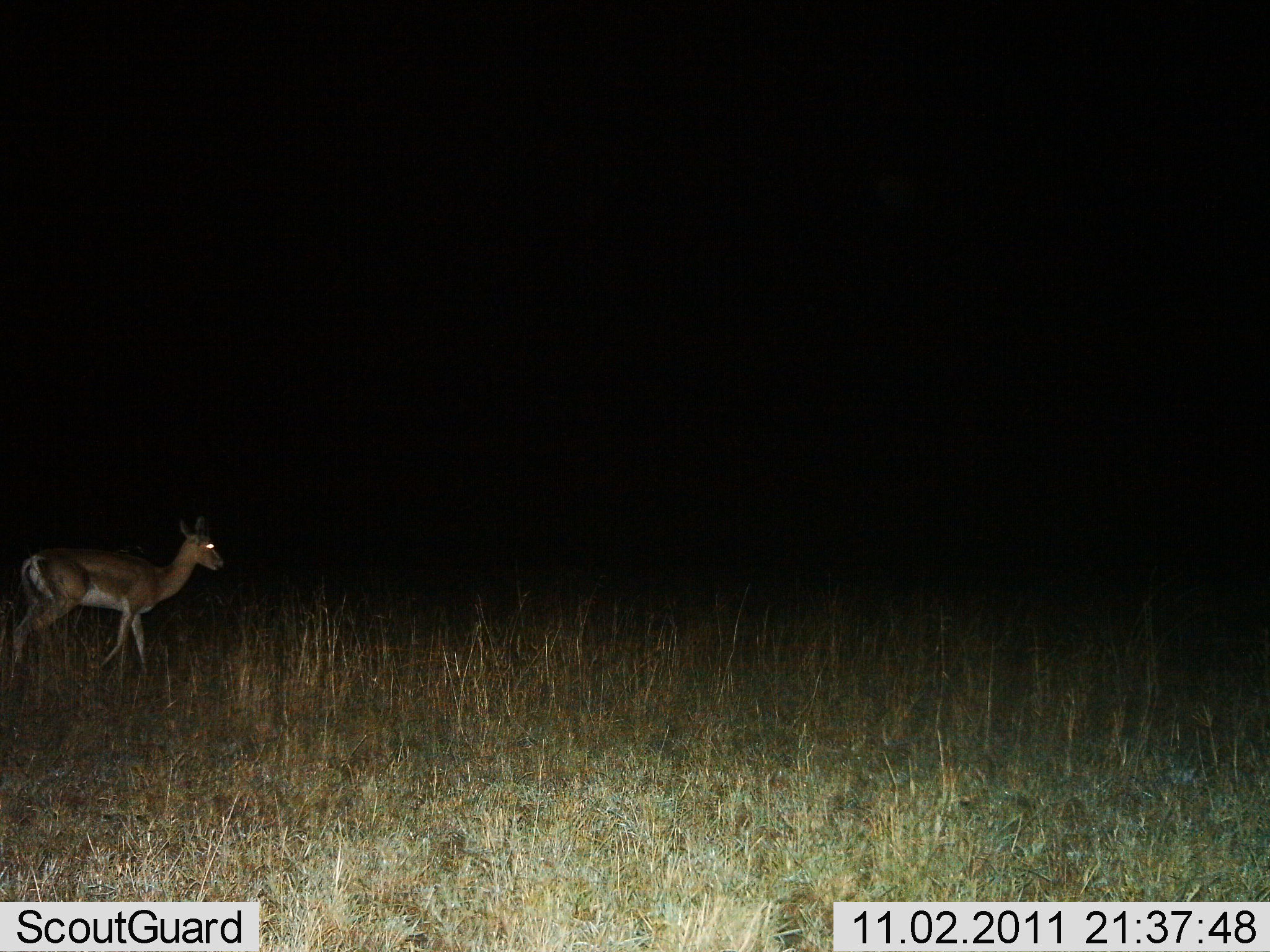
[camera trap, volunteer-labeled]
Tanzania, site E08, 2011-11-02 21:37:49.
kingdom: Animalia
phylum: Chordata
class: Mammalia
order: Artiodactyla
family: Bovidae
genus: Nanger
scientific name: Nanger granti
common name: grant's gazelle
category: gazellegrants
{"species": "gazellegrants (grant's gazelle) (Nanger granti)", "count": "1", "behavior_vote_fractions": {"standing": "8%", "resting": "8%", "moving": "100%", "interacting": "0%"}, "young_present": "0%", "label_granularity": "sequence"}